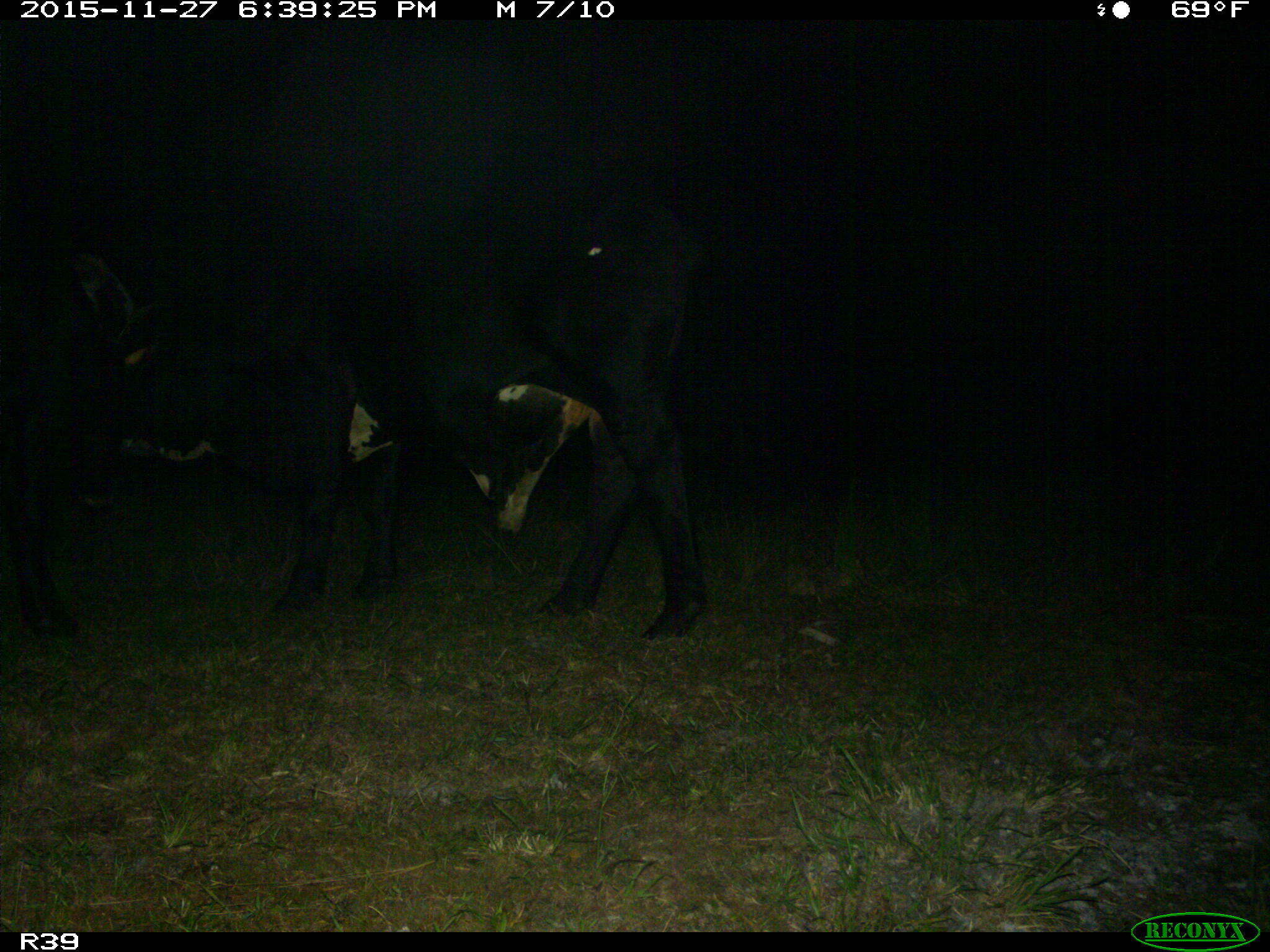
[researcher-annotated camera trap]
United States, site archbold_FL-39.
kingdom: Animalia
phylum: Chordata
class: Mammalia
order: Artiodactyla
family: Bovidae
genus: Bos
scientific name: Bos taurus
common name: domestic cow